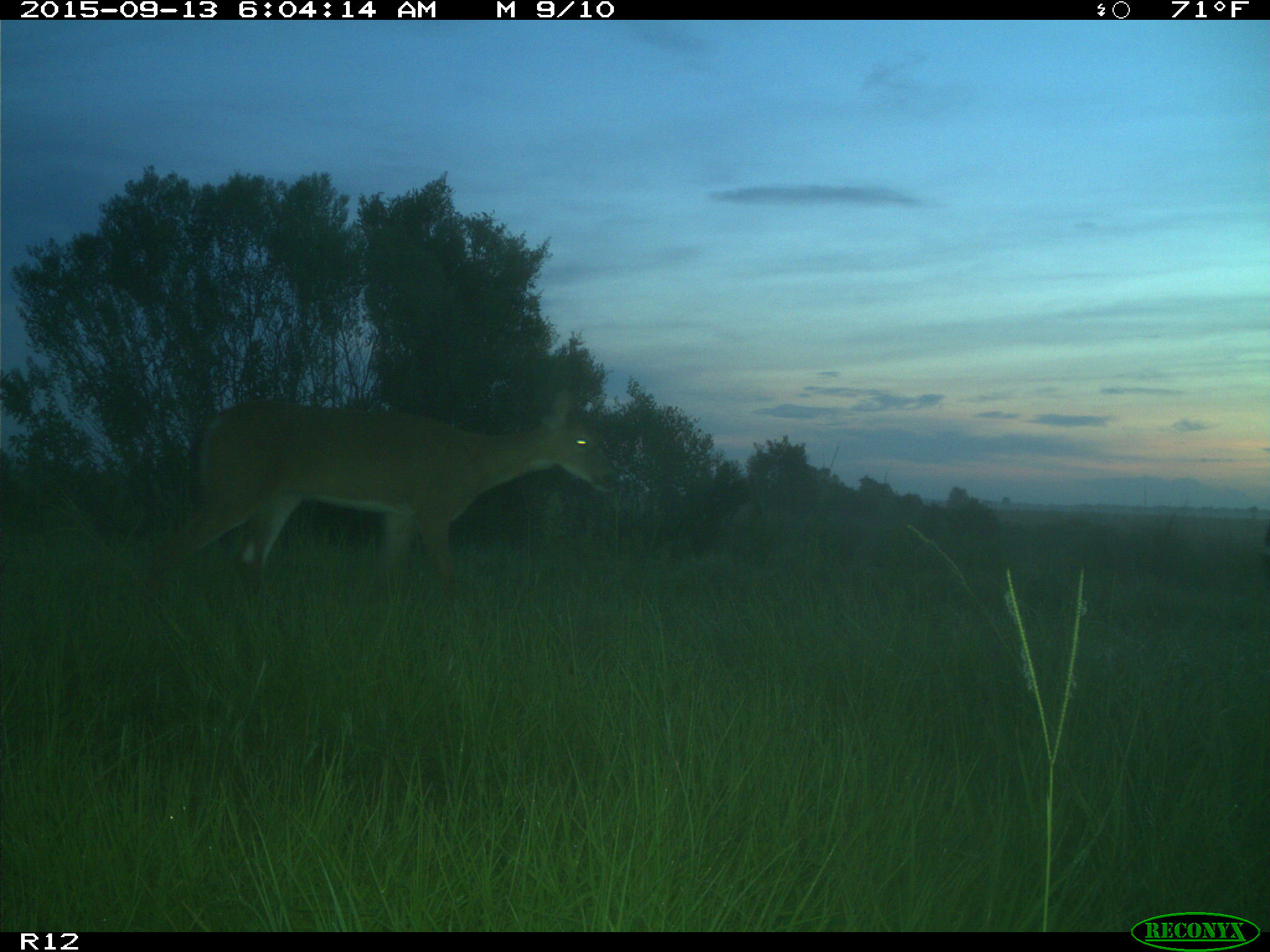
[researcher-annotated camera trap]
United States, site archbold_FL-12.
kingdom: Animalia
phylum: Chordata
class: Mammalia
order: Artiodactyla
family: Cervidae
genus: Odocoileus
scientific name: Odocoileus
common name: deer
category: unidentified deer